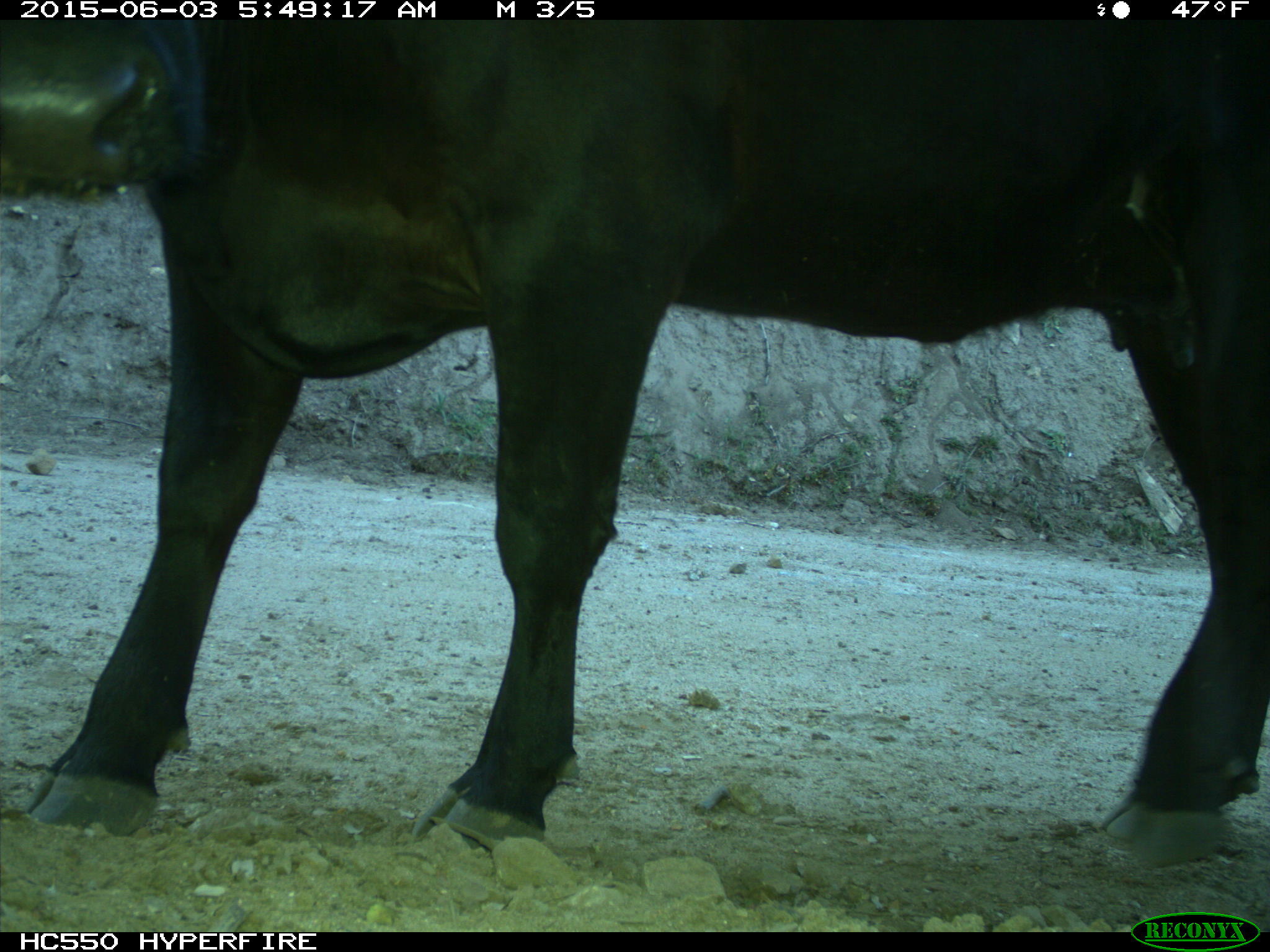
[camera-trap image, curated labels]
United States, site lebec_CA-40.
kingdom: Animalia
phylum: Chordata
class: Mammalia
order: Artiodactyla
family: Bovidae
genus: Bos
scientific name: Bos taurus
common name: domestic cow